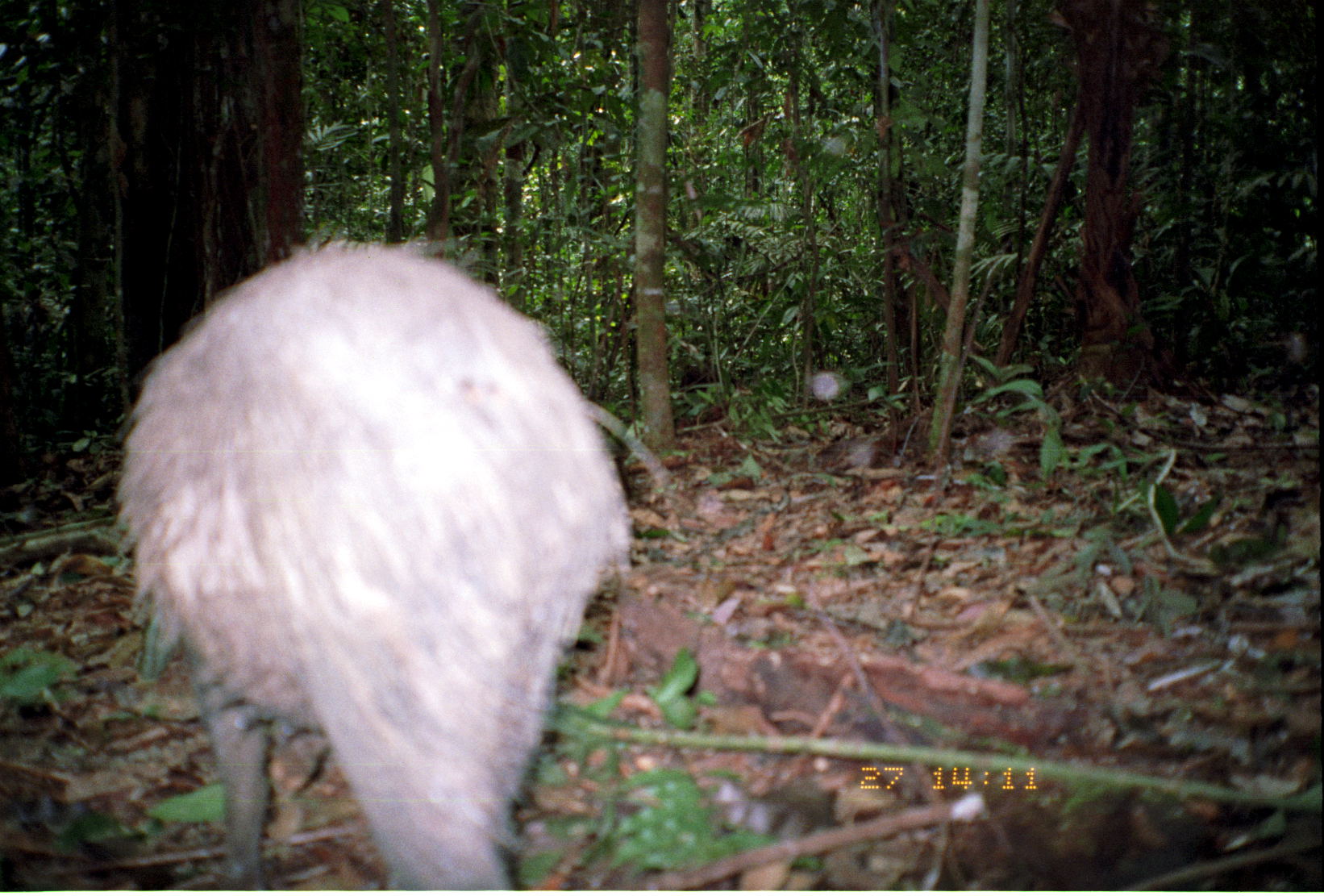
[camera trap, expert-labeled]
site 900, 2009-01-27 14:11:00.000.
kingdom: Animalia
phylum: Chordata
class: Mammalia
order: Artiodactyla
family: Tayassuidae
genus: Pecari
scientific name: Pecari tajacu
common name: collared peccary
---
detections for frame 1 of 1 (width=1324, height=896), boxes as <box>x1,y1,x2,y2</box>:
pecari tajacu: <box>108,227,630,887</box>